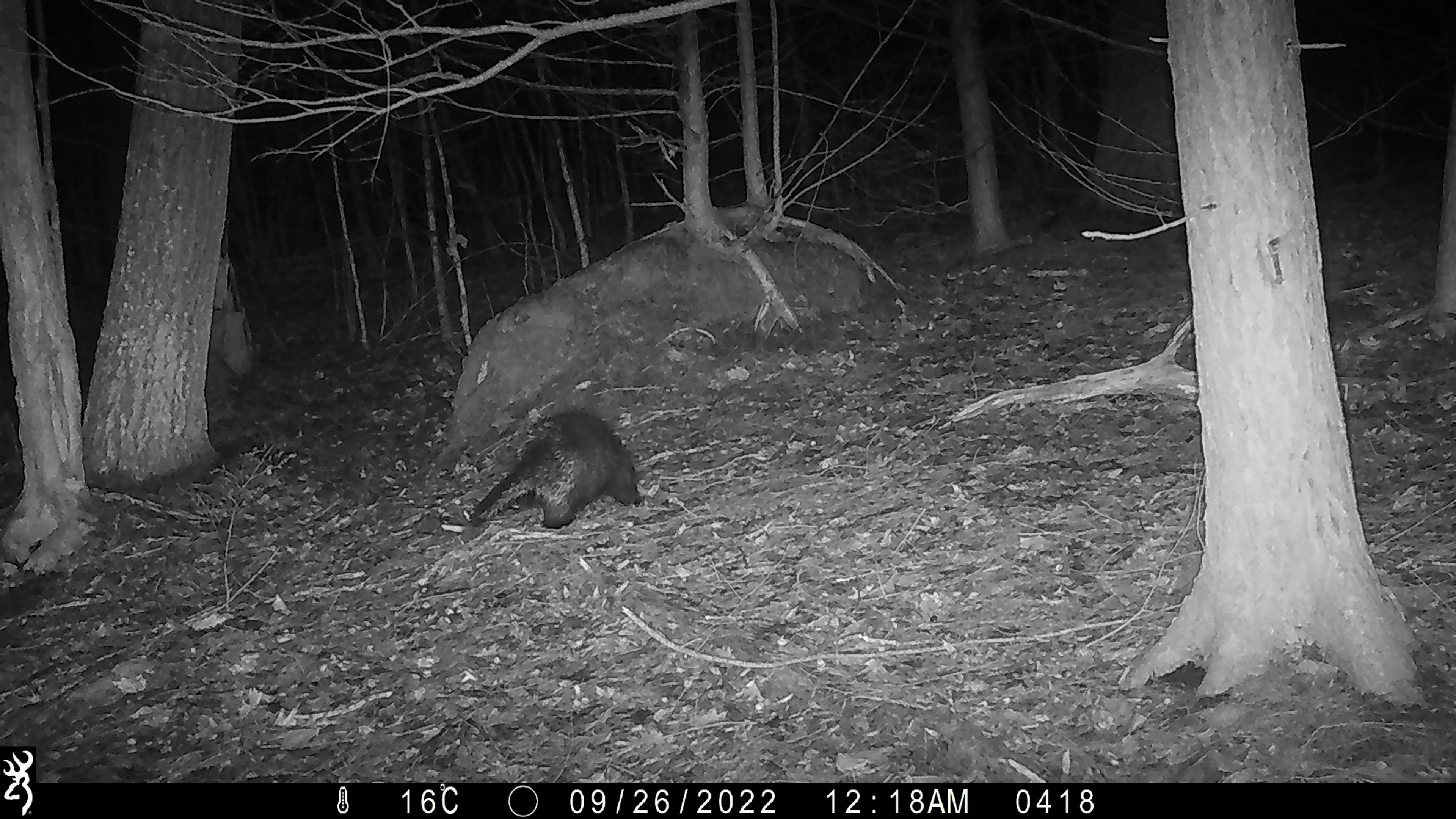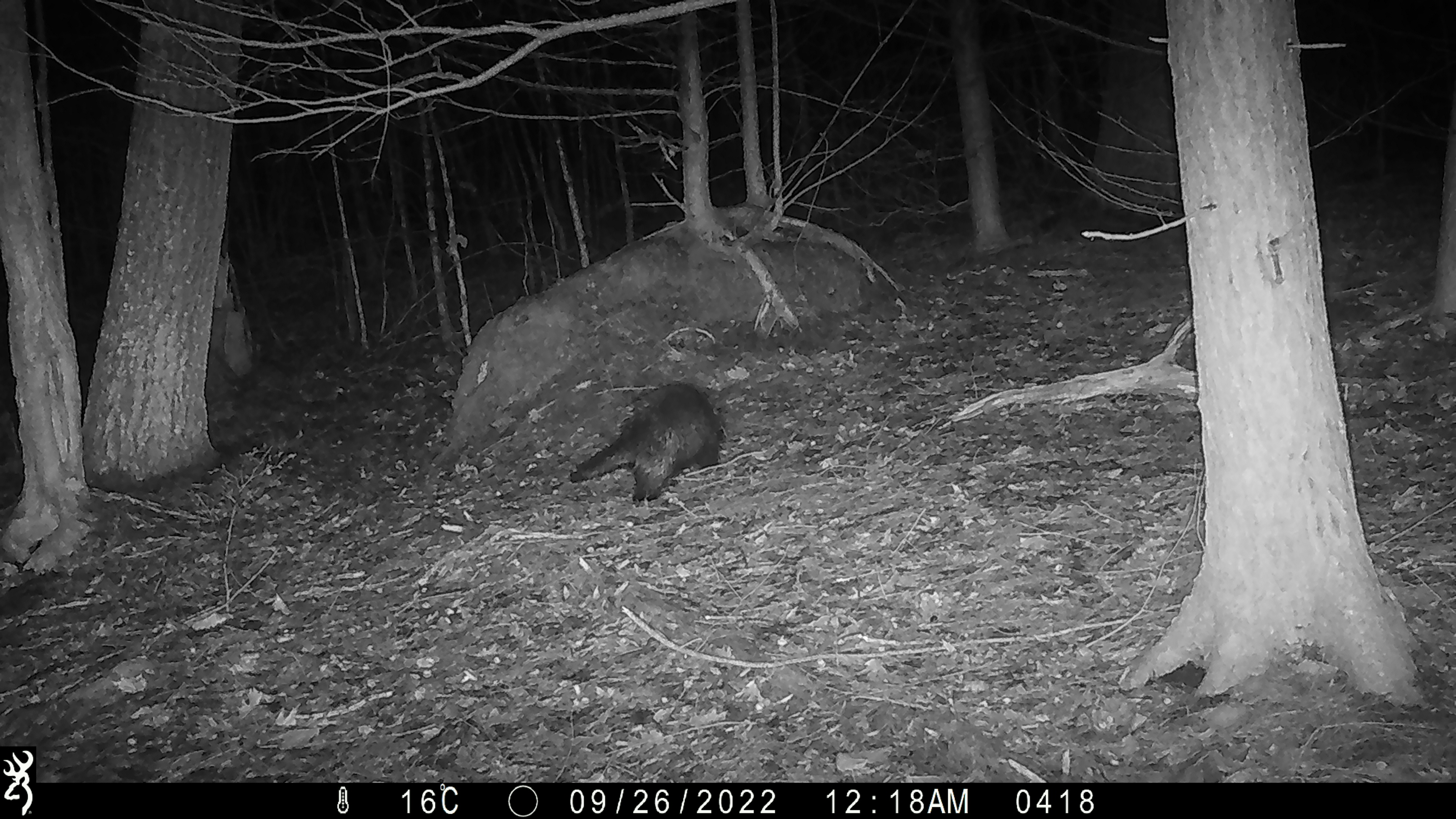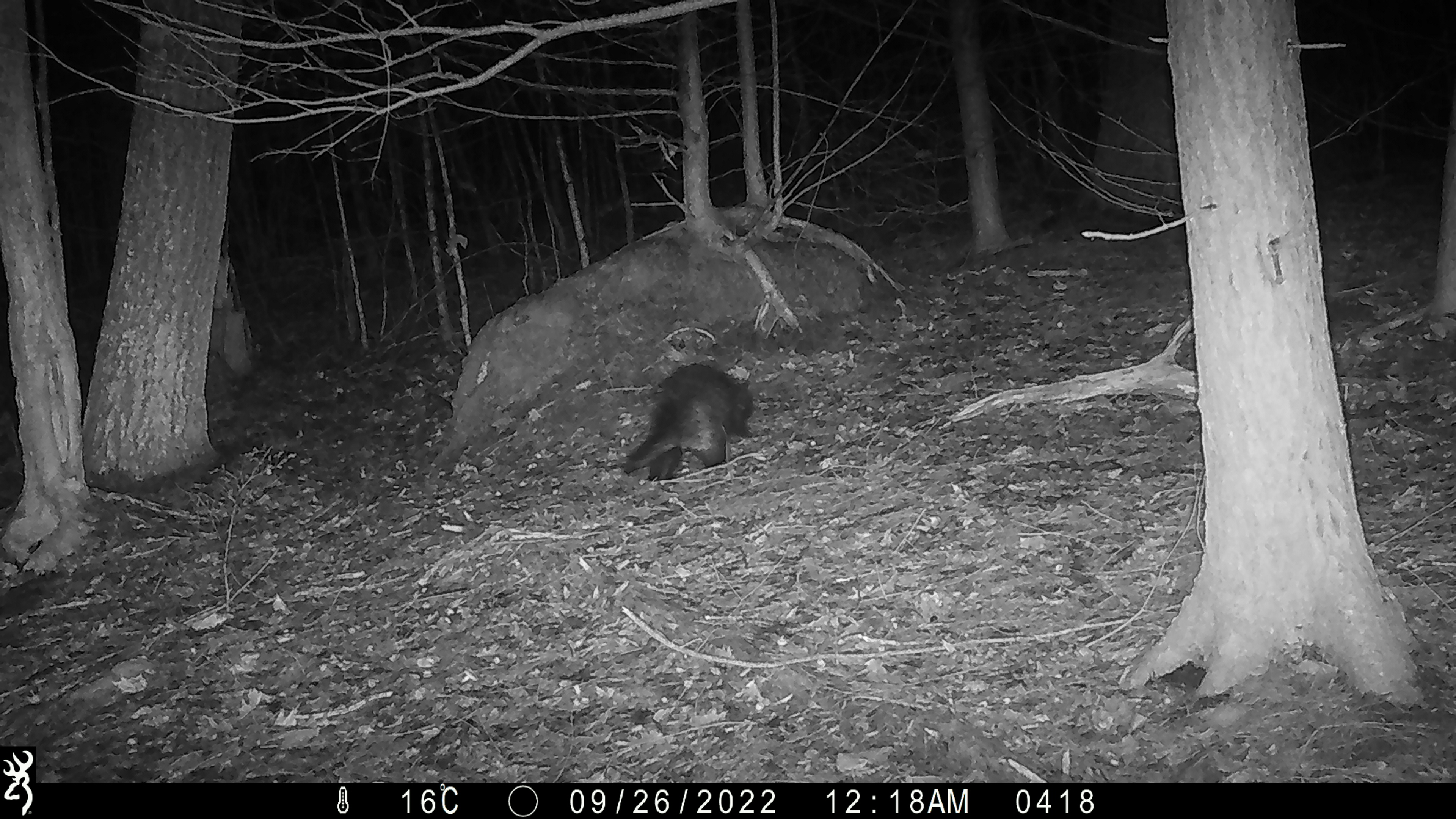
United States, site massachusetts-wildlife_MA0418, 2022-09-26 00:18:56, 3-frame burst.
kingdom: Animalia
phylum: Chordata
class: Mammalia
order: Rodentia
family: Erethizontidae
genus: Erethizon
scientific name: Erethizon dorsatum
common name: porcupine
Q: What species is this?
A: Porcupine (Erethizon dorsatum).